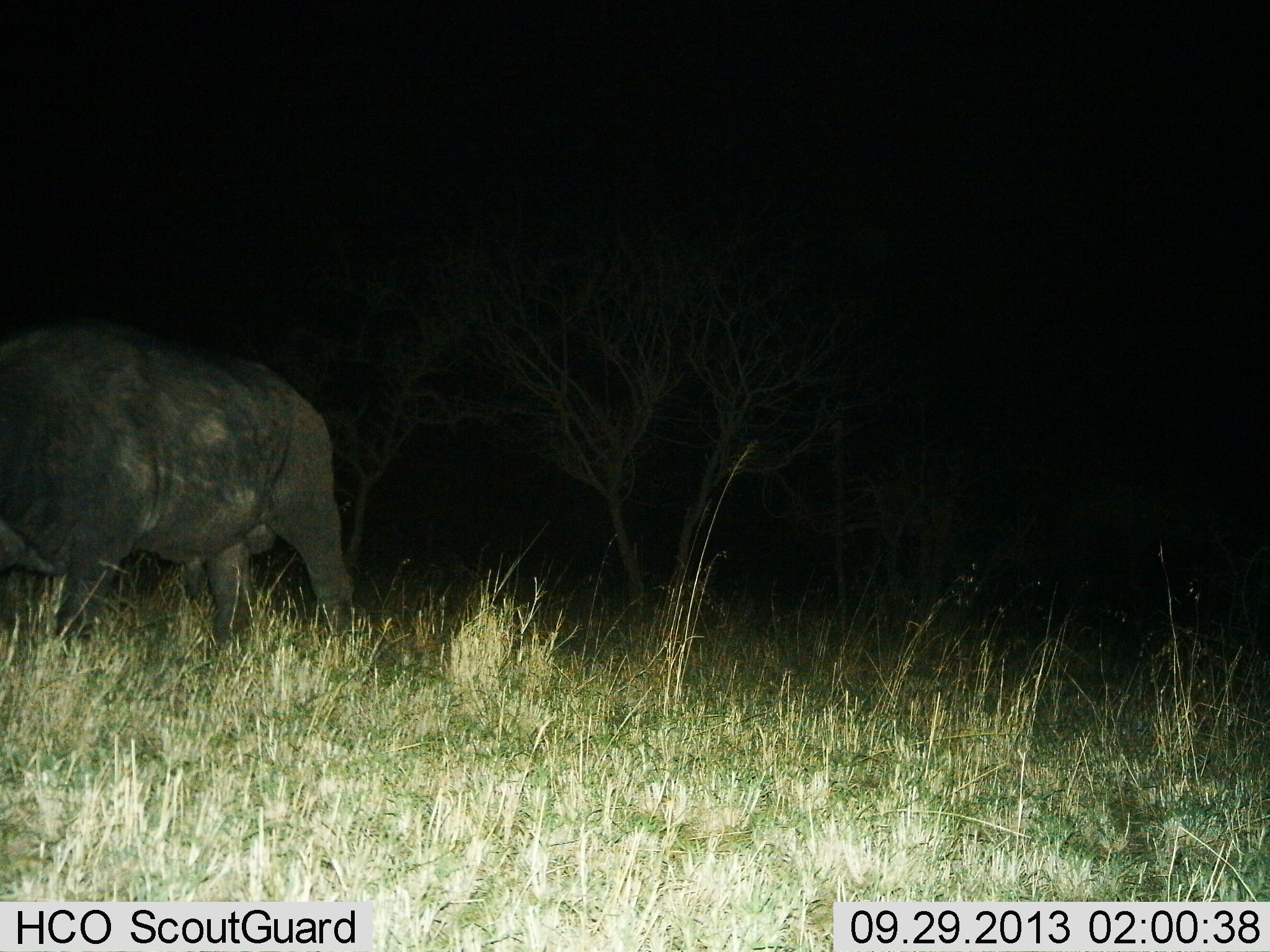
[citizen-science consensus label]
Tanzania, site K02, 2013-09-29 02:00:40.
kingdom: Animalia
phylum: Chordata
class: Mammalia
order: Artiodactyla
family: Bovidae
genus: Syncerus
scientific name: Syncerus caffer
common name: cape buffalo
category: buffalo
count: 1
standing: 50%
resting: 0%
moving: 36%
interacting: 0%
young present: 0%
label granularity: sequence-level